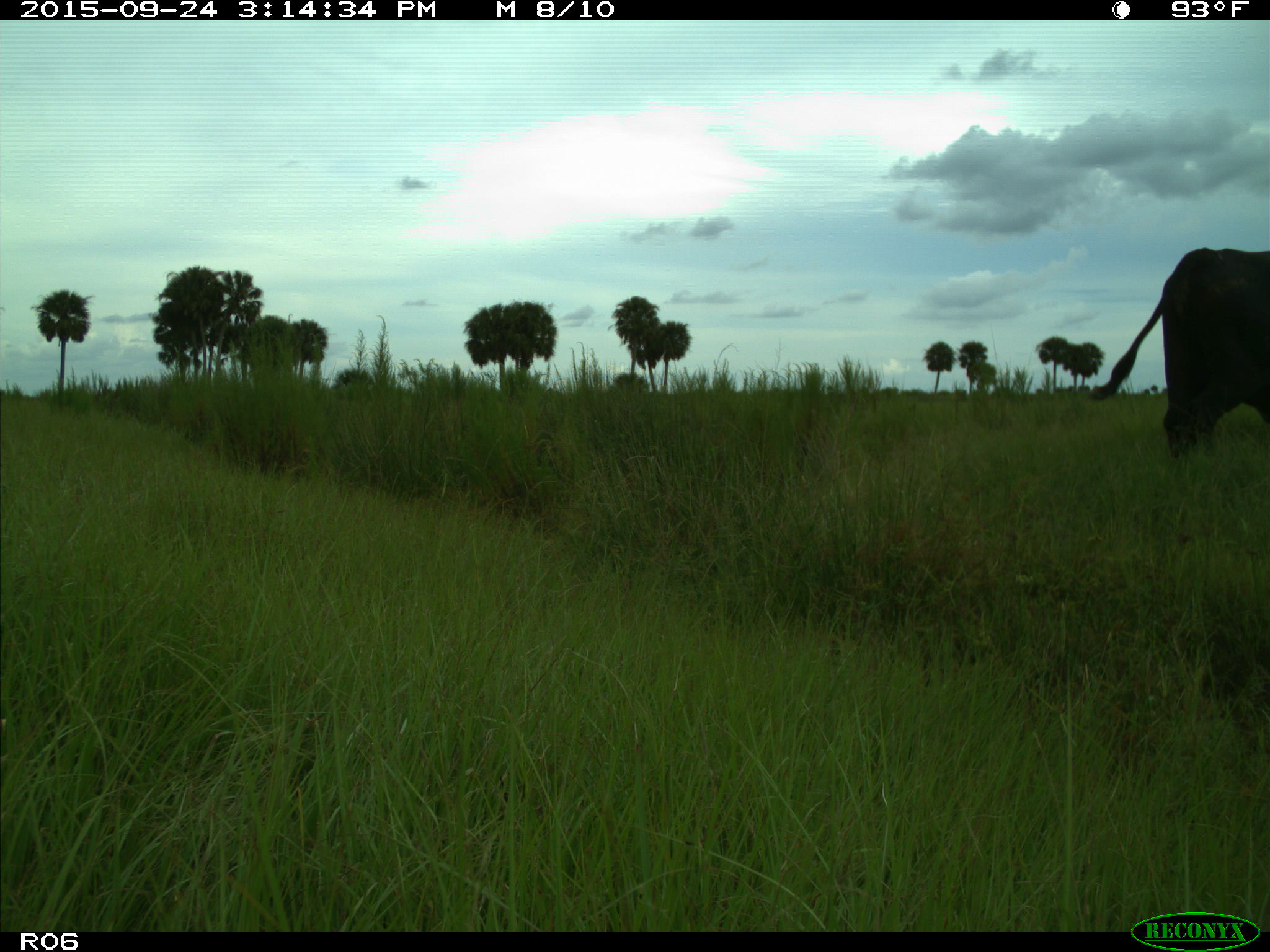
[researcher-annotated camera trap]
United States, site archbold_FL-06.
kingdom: Animalia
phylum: Chordata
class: Mammalia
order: Artiodactyla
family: Bovidae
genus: Bos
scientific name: Bos taurus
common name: domestic cow